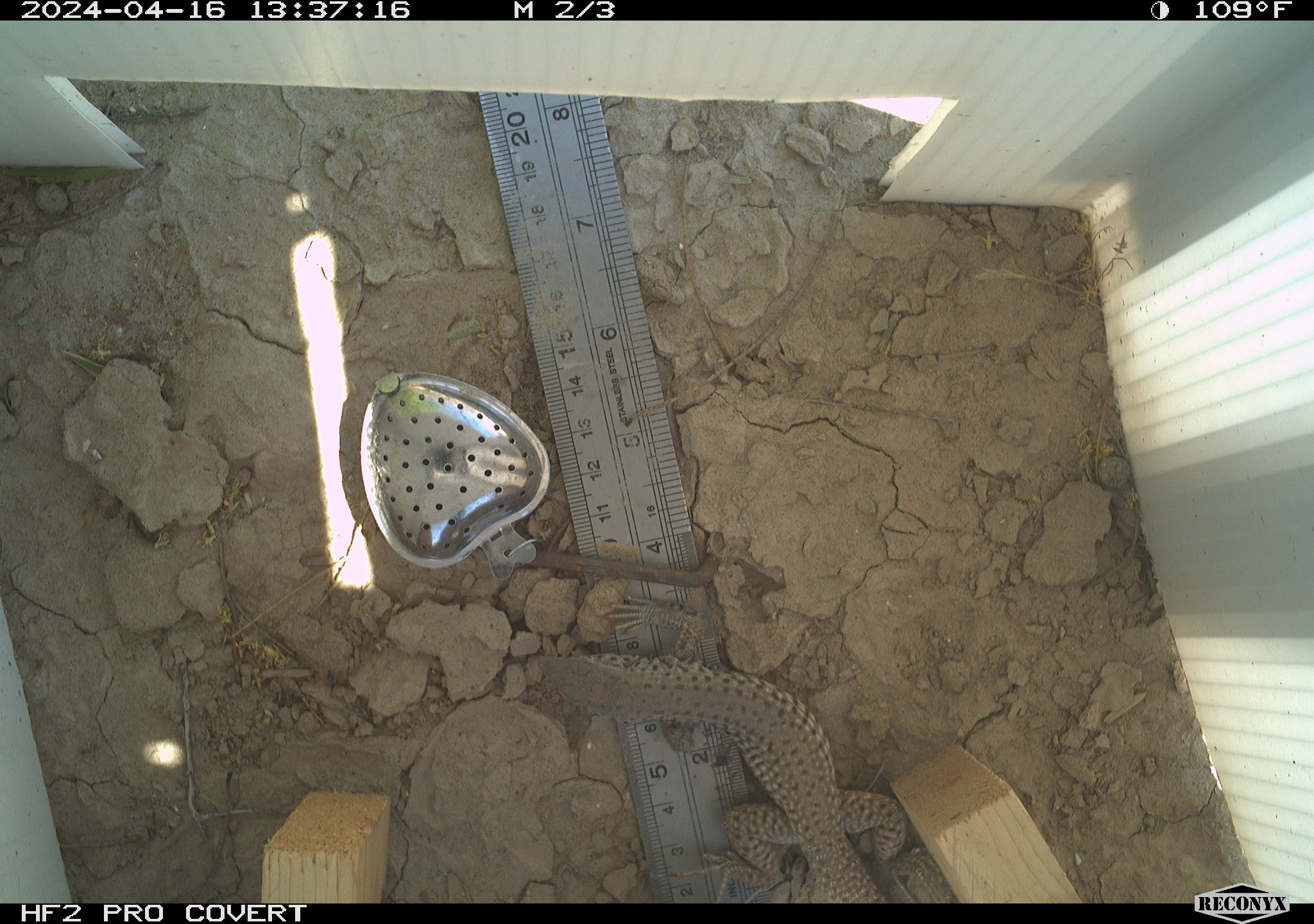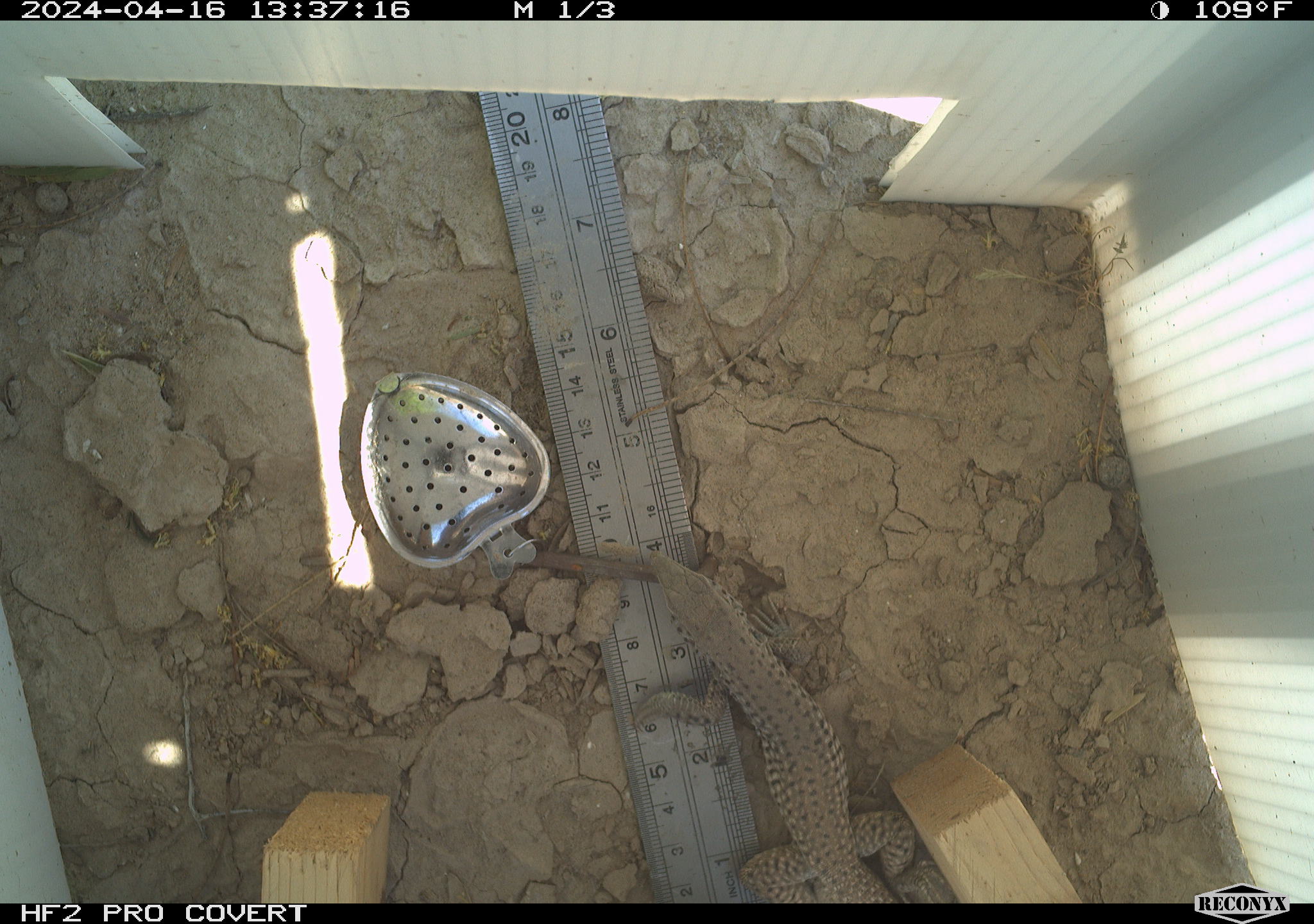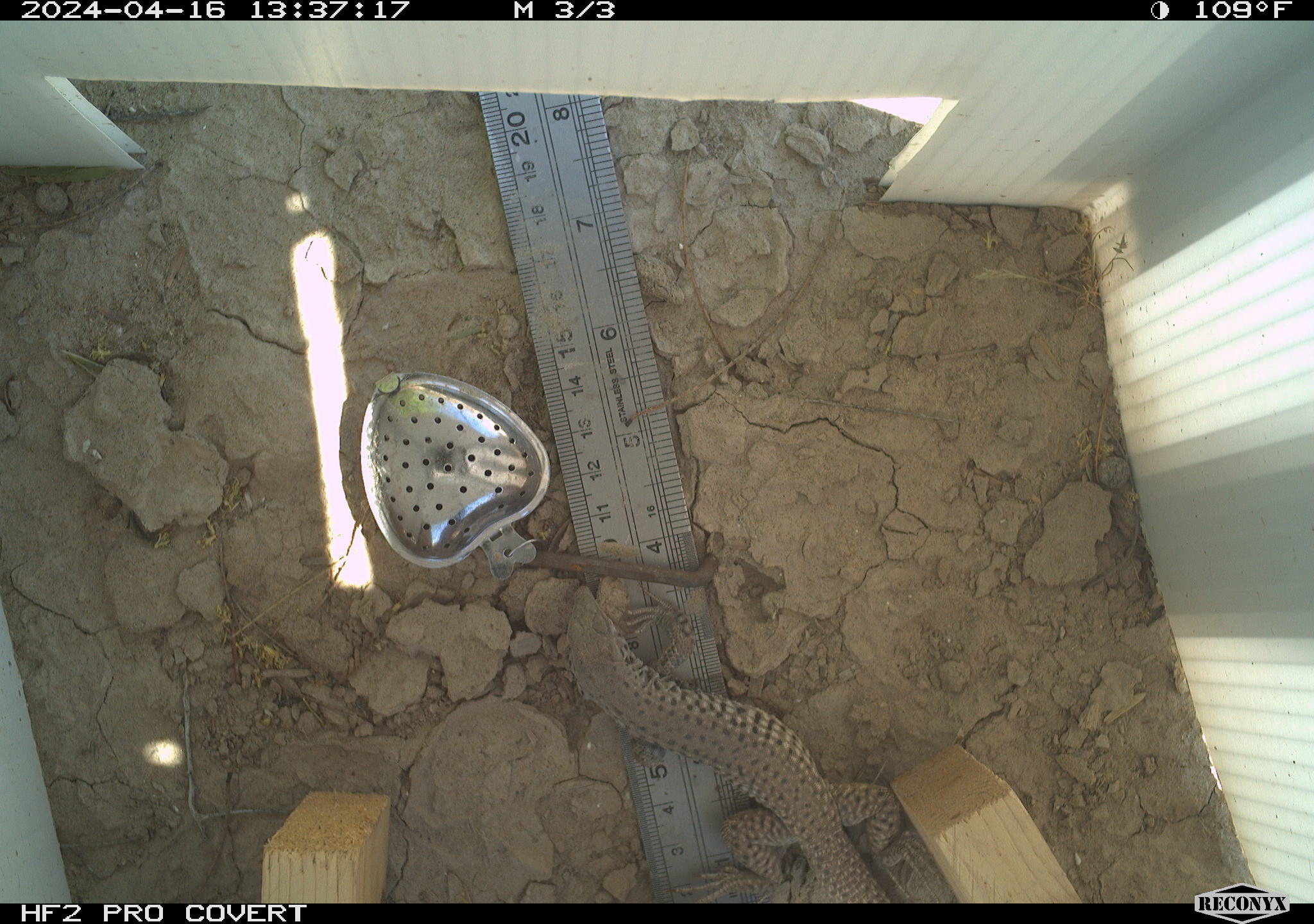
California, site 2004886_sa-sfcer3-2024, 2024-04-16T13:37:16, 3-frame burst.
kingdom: Animalia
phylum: Chordata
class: Reptilia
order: Squamata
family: Teiidae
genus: Aspidoscelis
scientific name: Aspidoscelis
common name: whiptail lizards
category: aspidoscelis species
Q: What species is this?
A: Aspidoscelis species (whiptail lizards) (Aspidoscelis).